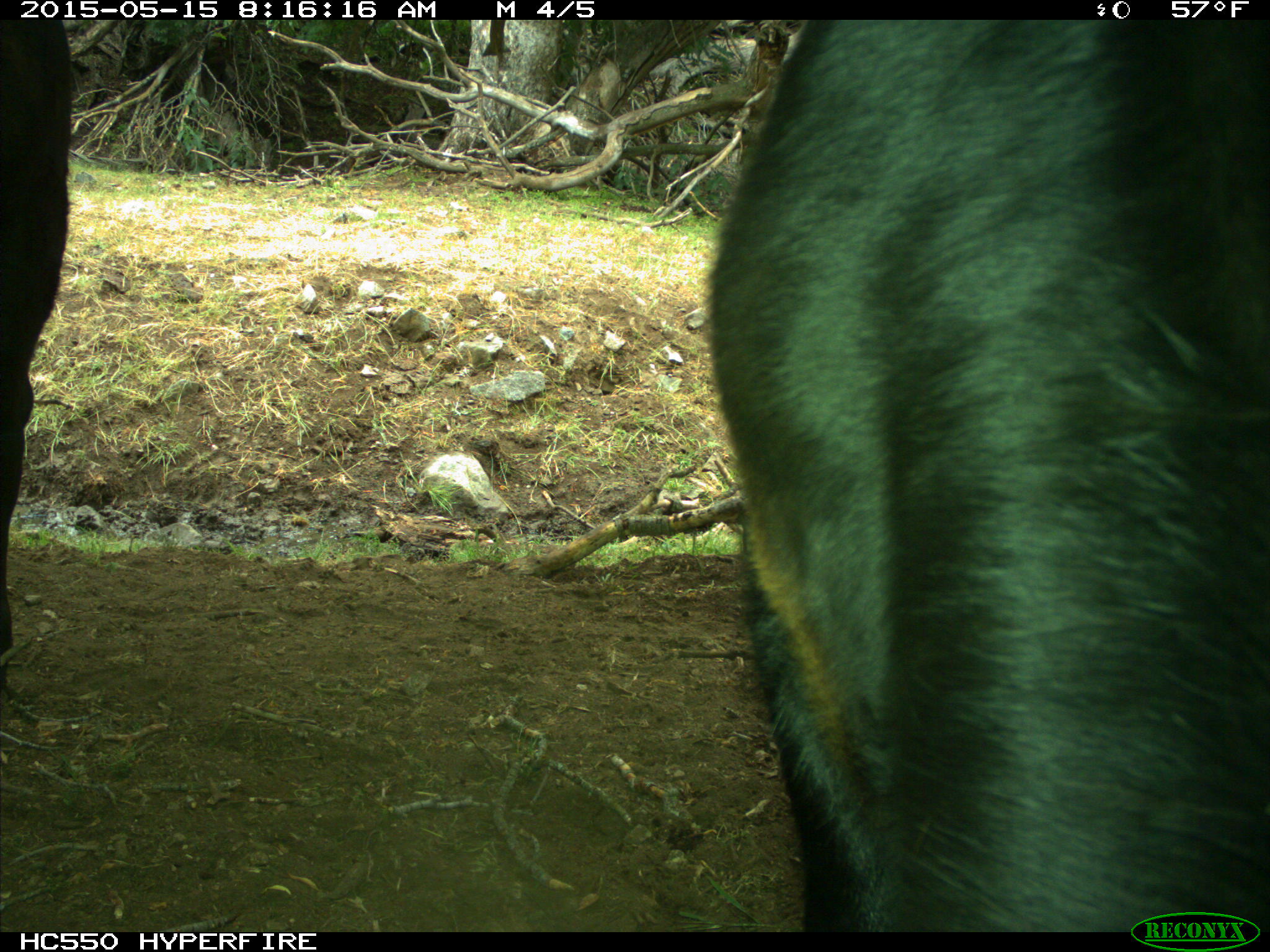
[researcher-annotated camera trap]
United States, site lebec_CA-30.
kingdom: Animalia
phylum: Chordata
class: Mammalia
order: Artiodactyla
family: Bovidae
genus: Bos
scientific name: Bos taurus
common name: domestic cow